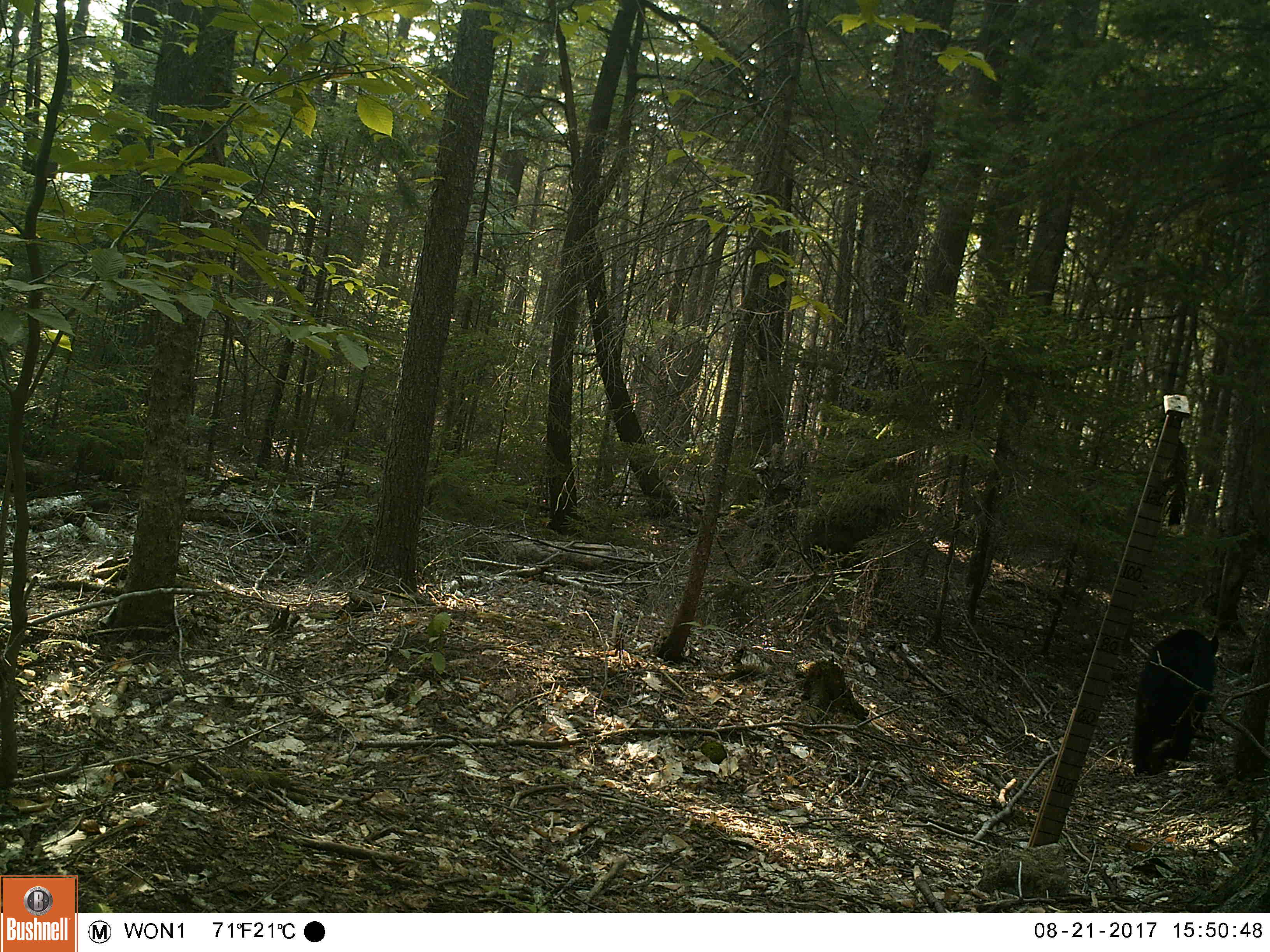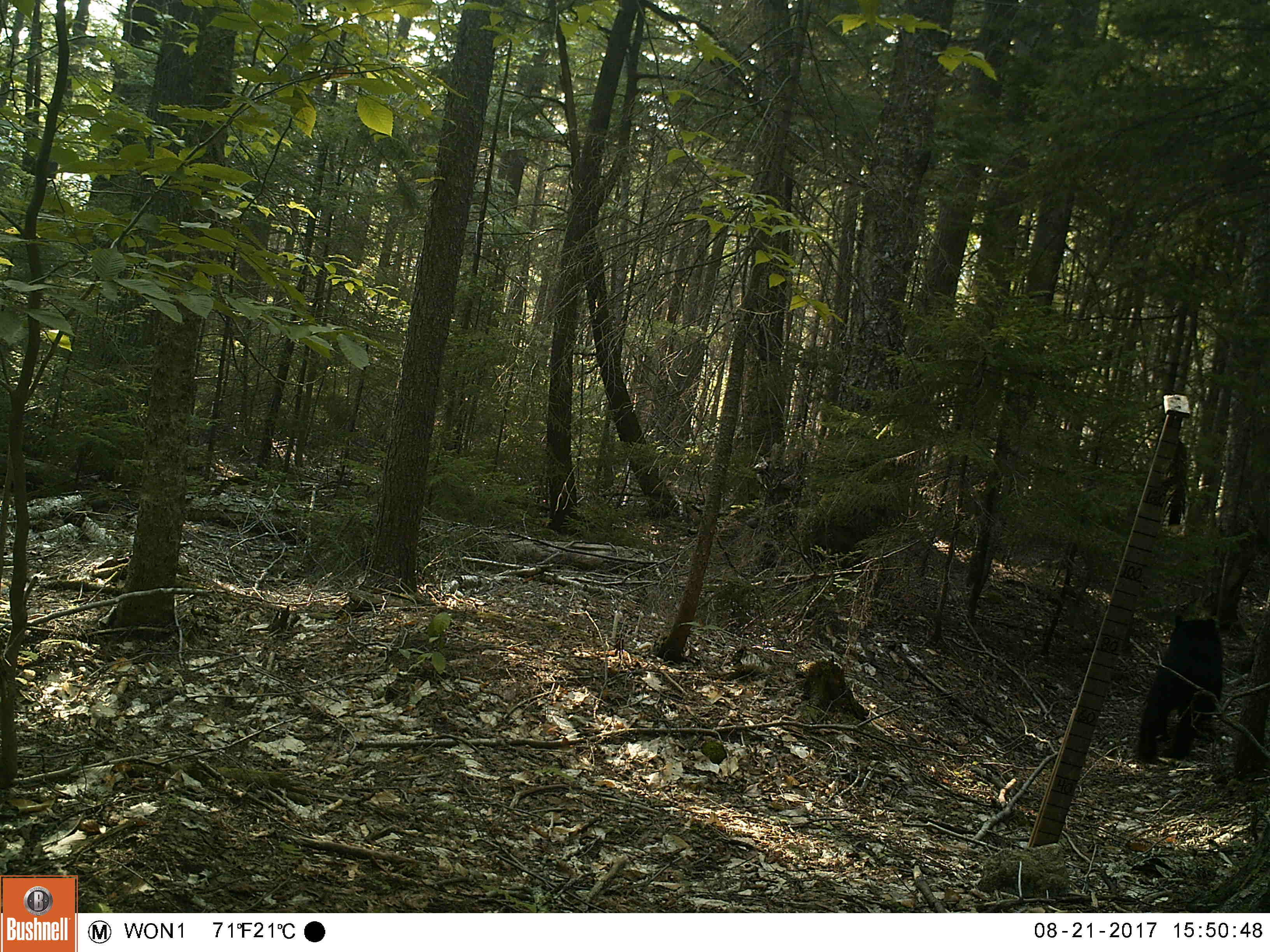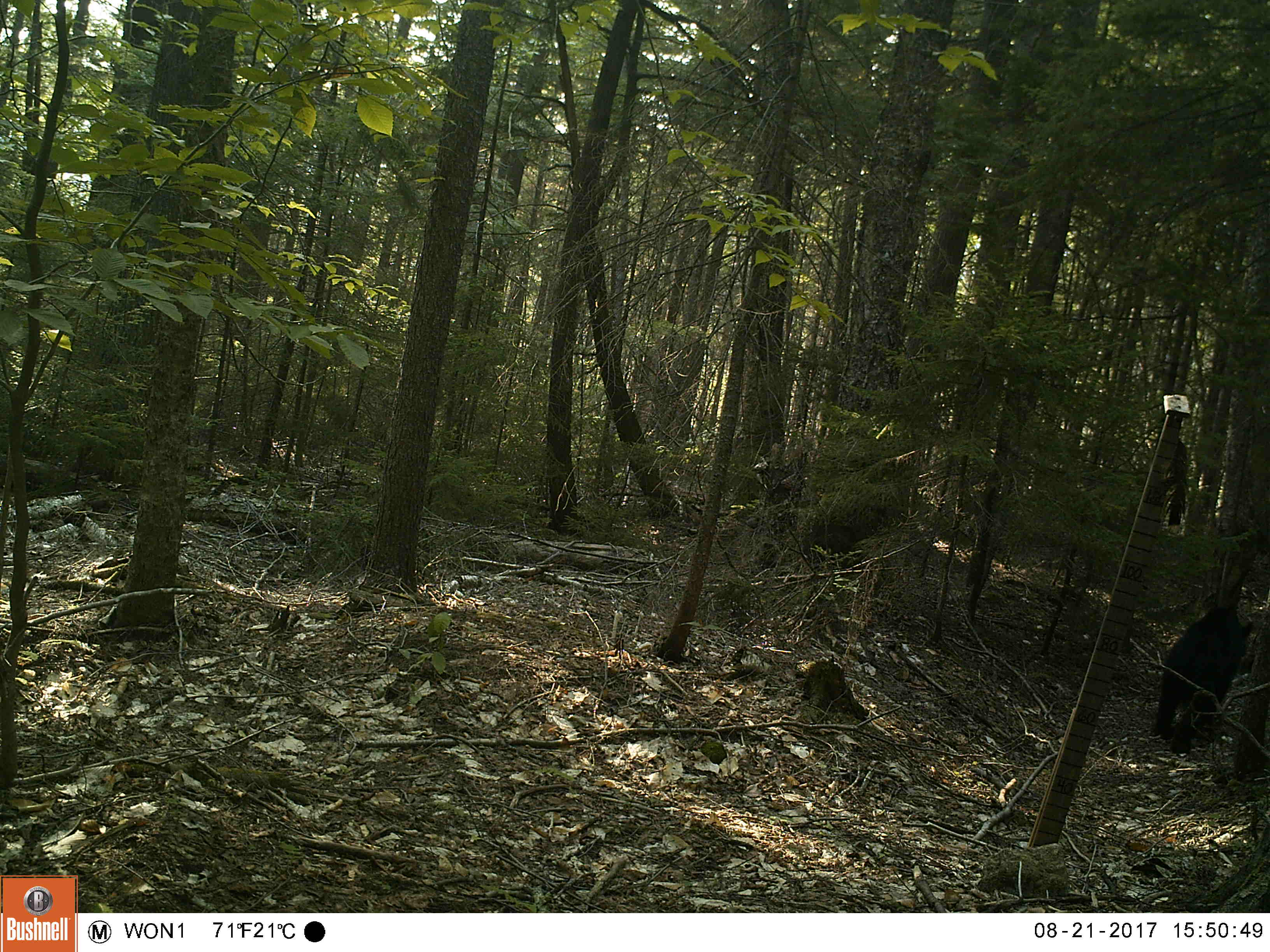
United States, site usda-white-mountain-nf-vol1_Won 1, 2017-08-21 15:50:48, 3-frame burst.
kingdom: Animalia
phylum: Chordata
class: Mammalia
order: Carnivora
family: Ursidae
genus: Ursus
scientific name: Ursus americanus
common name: black bear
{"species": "black bear (Ursus americanus)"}